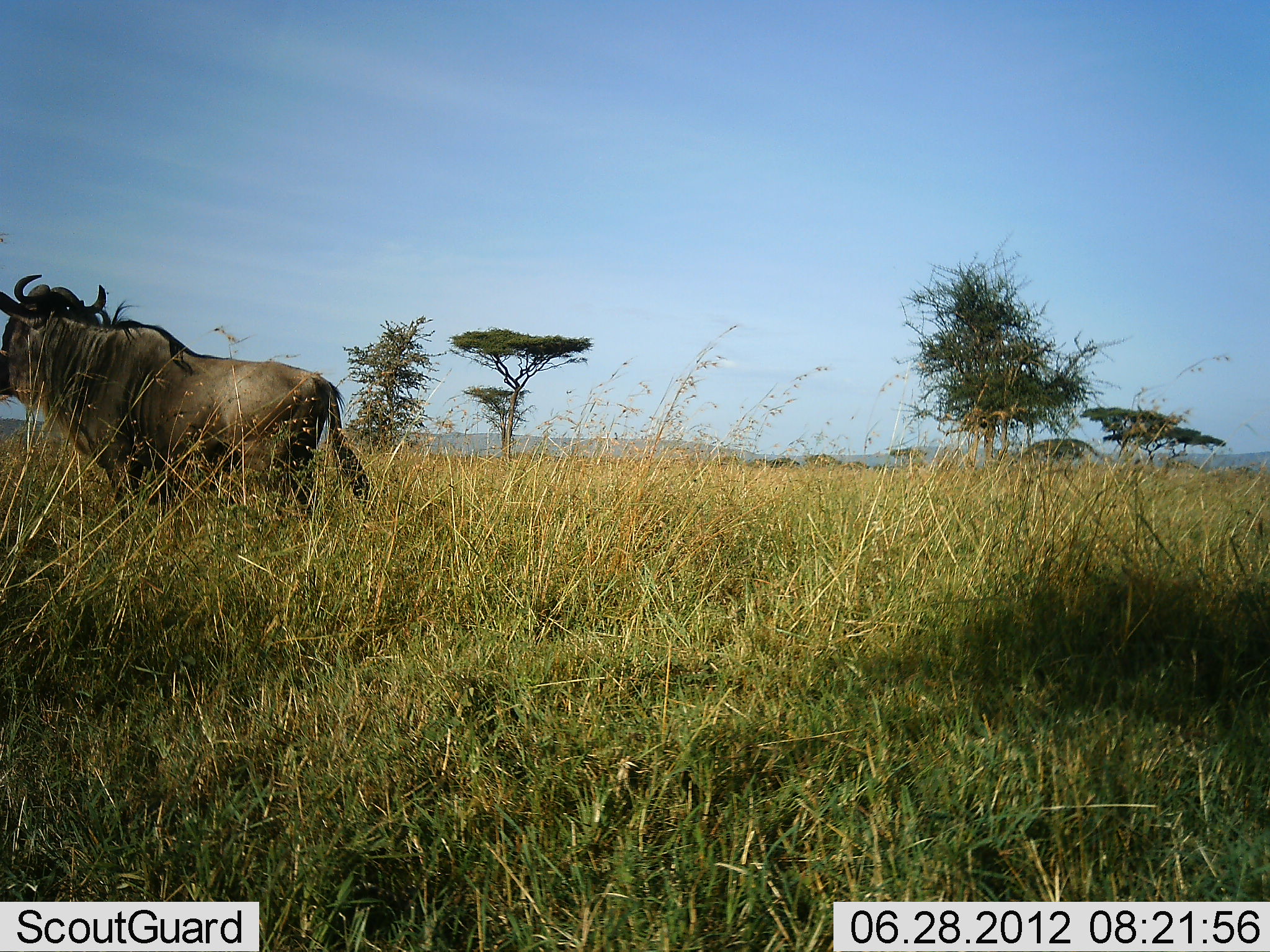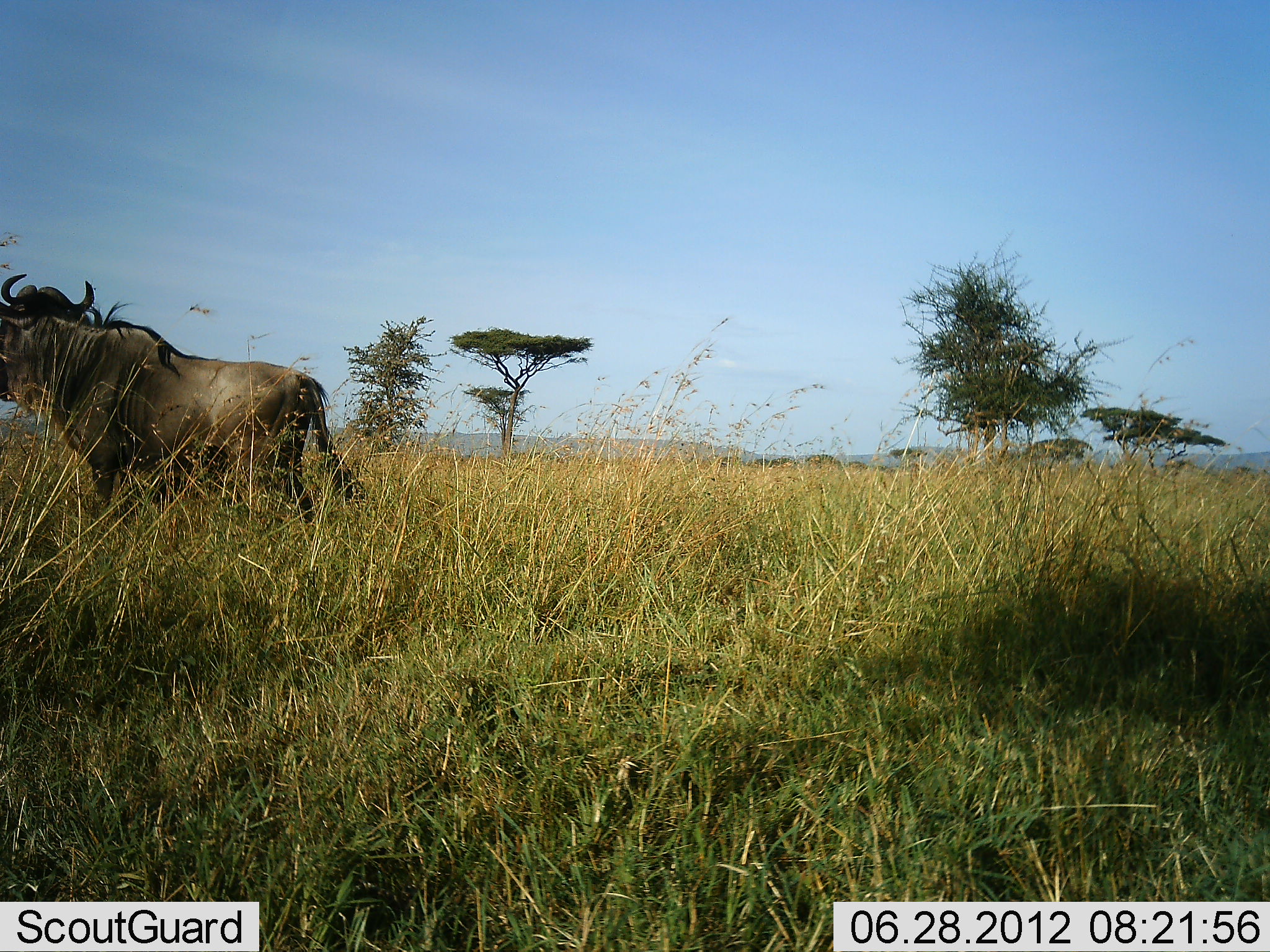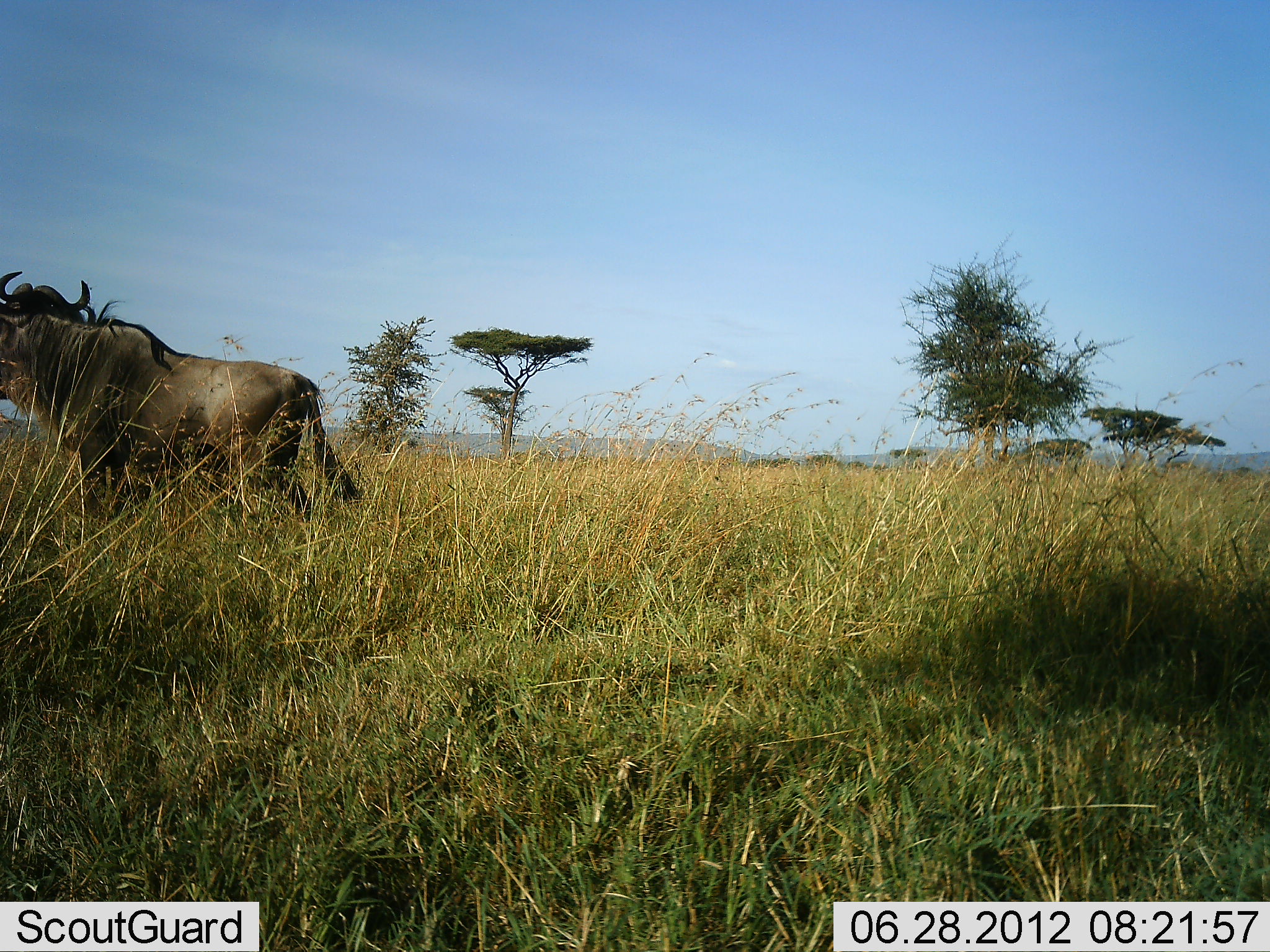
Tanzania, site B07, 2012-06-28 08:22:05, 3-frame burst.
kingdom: Animalia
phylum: Chordata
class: Mammalia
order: Artiodactyla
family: Bovidae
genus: Connochaetes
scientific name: Connochaetes taurinus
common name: blue wildebeest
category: wildebeest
Wildebeest (blue wildebeest) (Connochaetes taurinus), count 1. Behavior (volunteer vote fractions): standing 40%, resting 0%, moving 60%, interacting 0%. Young present (vote fraction): 0%. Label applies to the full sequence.